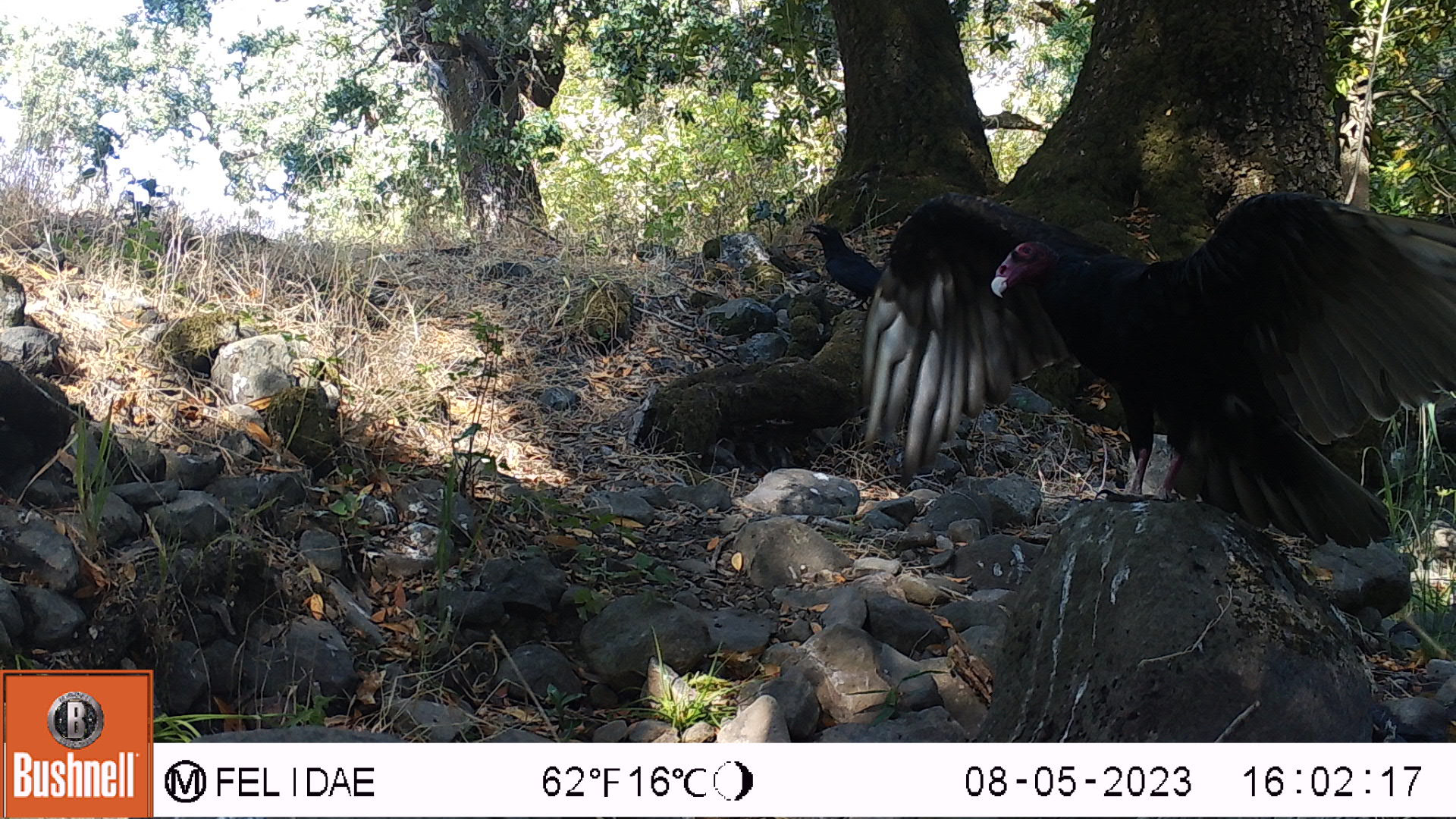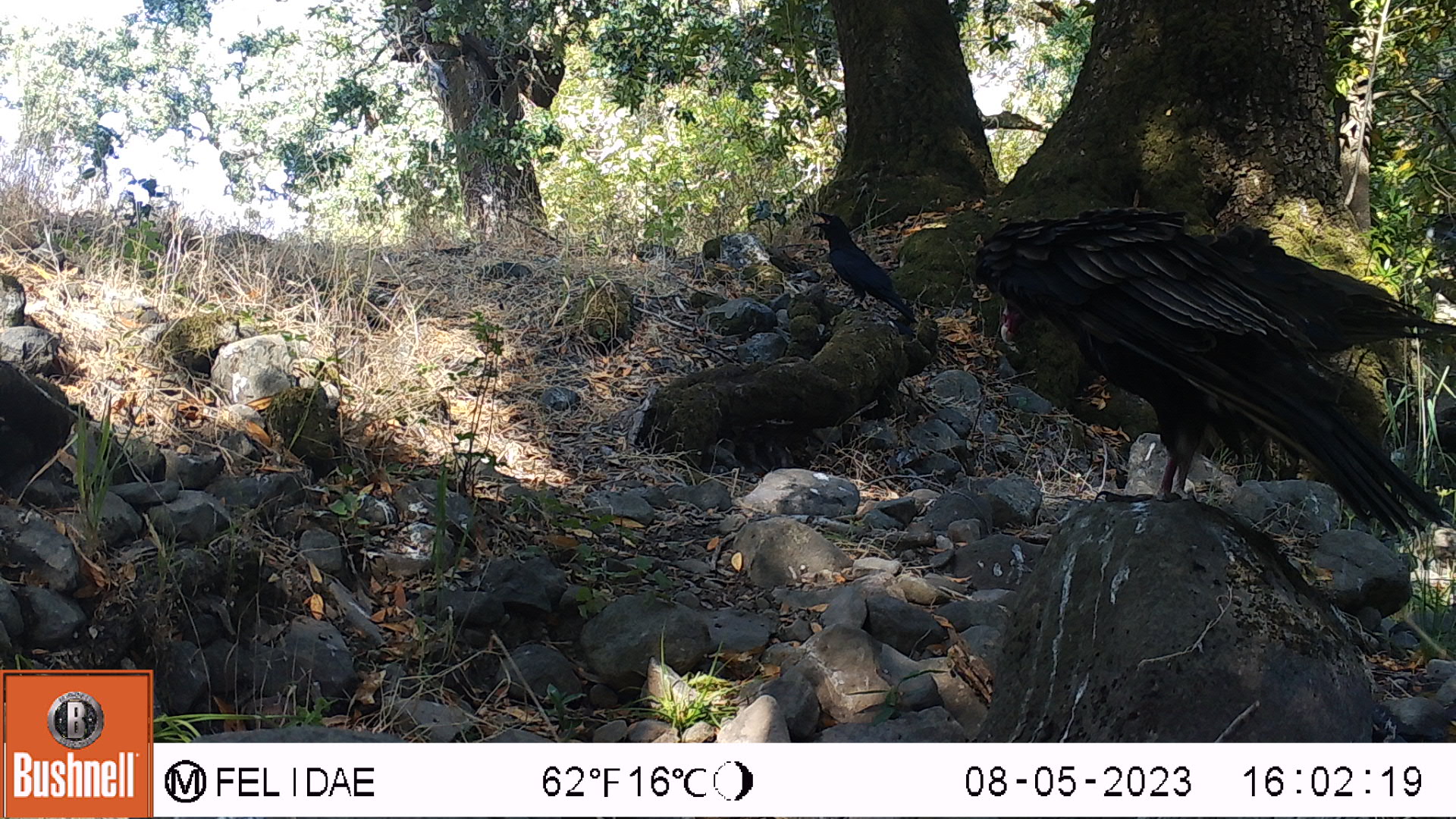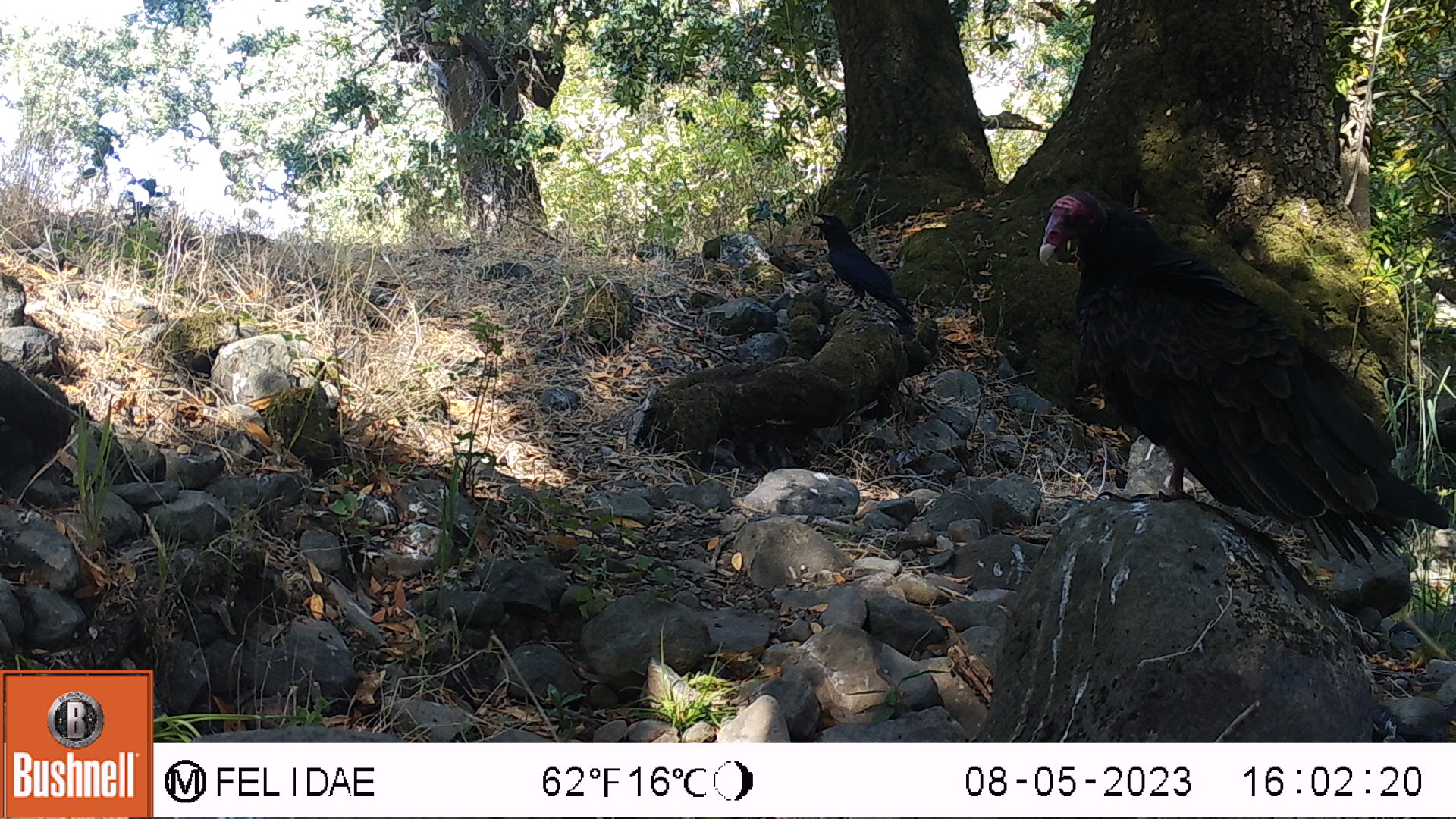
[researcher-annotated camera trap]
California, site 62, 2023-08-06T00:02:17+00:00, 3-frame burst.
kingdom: Animalia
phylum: Chordata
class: Aves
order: Passeriformes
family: Corvidae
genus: Corvus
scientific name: Corvus corax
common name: common raven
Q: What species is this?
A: Common raven (Corvus corax).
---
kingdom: Animalia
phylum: Chordata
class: Aves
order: Cathartiformes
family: Cathartidae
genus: Cathartes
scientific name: Cathartes aura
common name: turkey vulture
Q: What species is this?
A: Turkey vulture (Cathartes aura).